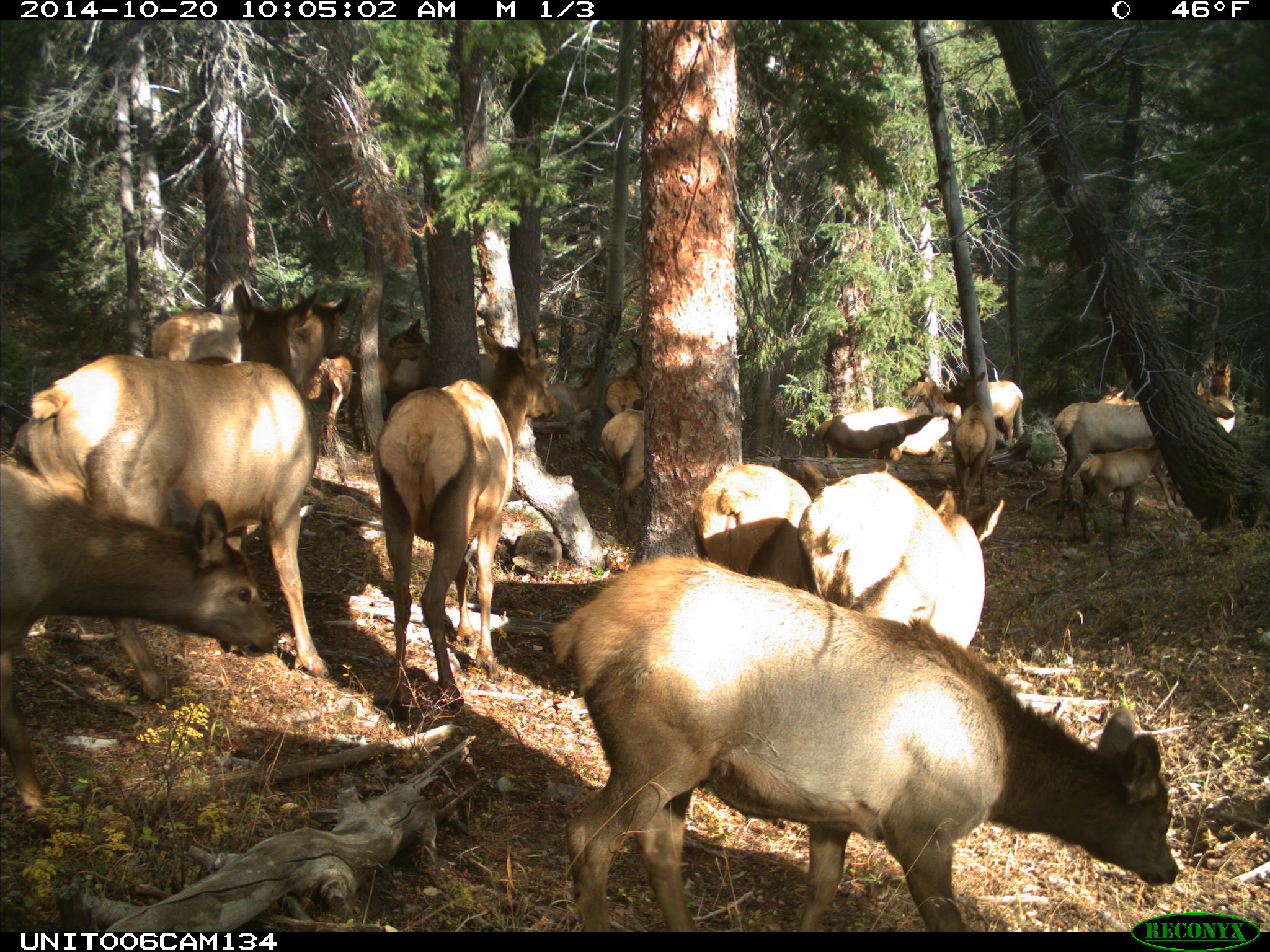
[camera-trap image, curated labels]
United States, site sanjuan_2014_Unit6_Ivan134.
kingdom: Animalia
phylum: Chordata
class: Mammalia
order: Artiodactyla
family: Cervidae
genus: Cervus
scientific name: Cervus elaphus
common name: red deer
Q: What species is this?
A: Cervus elaphus (red deer).